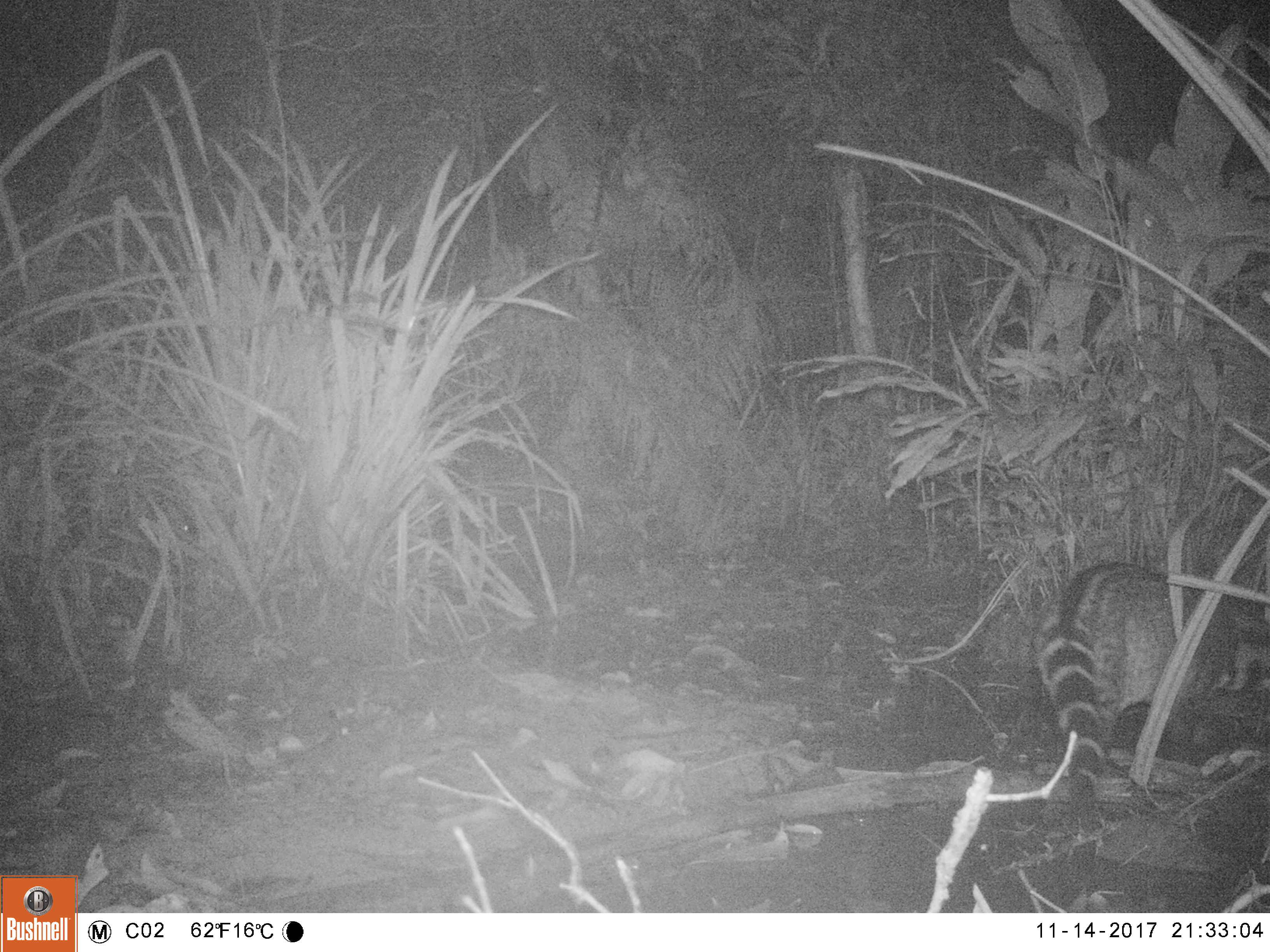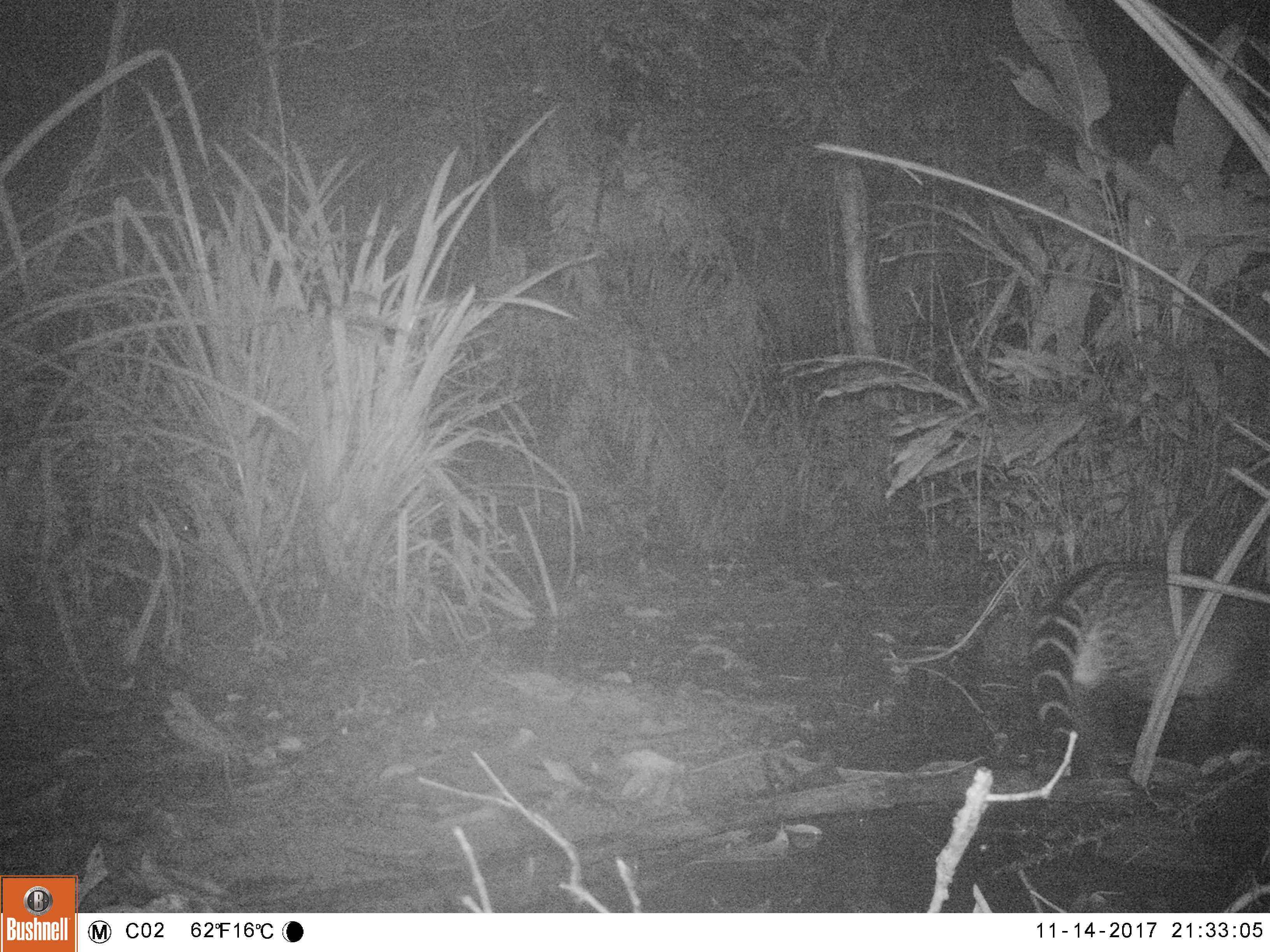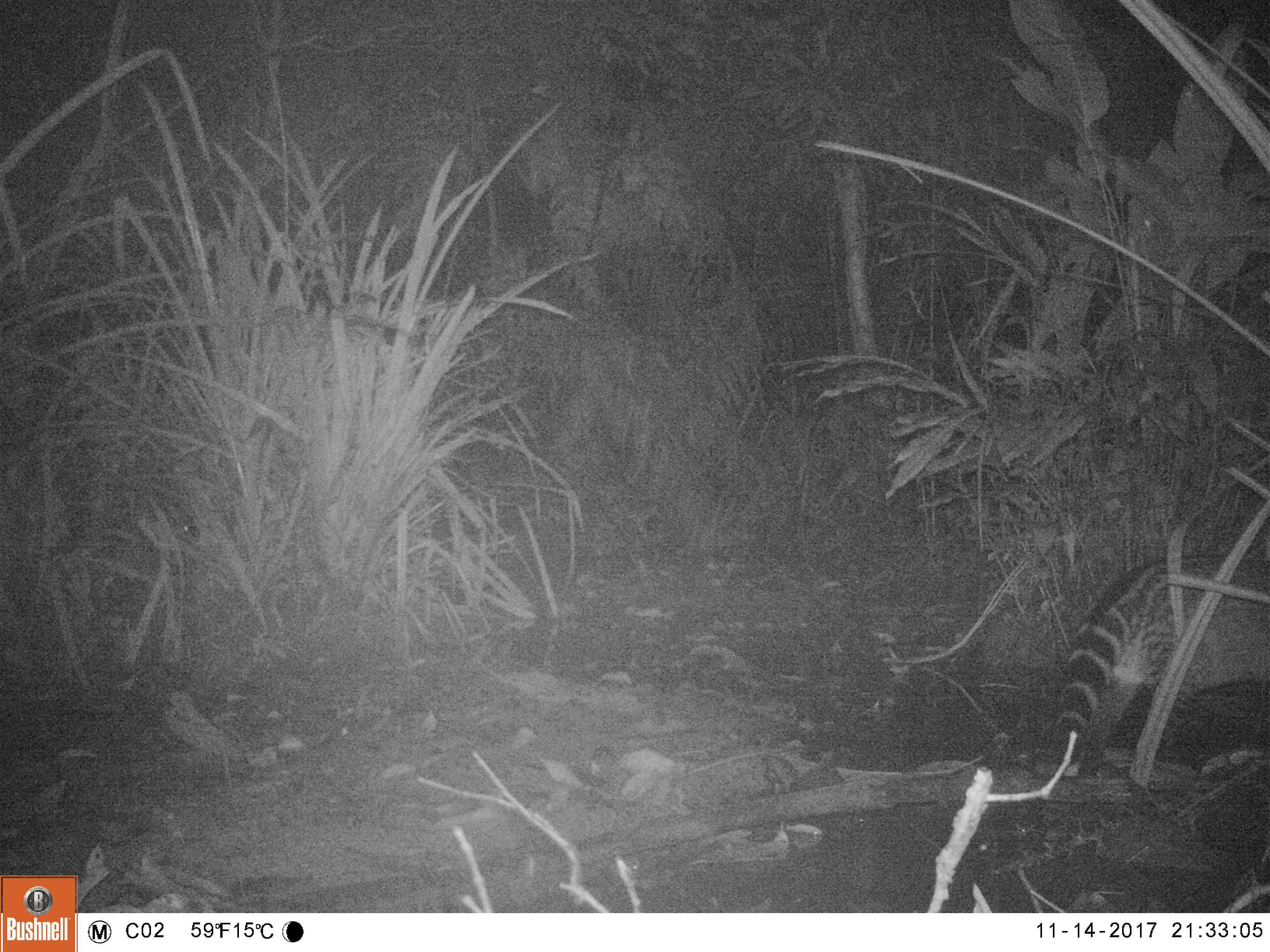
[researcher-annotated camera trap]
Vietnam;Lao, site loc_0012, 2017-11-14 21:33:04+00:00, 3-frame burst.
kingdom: Animalia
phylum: Chordata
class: Mammalia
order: Carnivora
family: Viverridae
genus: Viverra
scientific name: Viverra zibetha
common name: large indian civet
Large indian civet (Viverra zibetha). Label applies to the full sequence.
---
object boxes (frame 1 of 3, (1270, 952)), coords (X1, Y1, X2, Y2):
large indian civet: (1033, 562, 1268, 824)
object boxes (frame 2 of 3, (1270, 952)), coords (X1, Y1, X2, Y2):
large indian civet: (1026, 559, 1268, 780)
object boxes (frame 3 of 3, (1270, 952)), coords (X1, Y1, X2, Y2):
large indian civet: (1033, 554, 1269, 778)